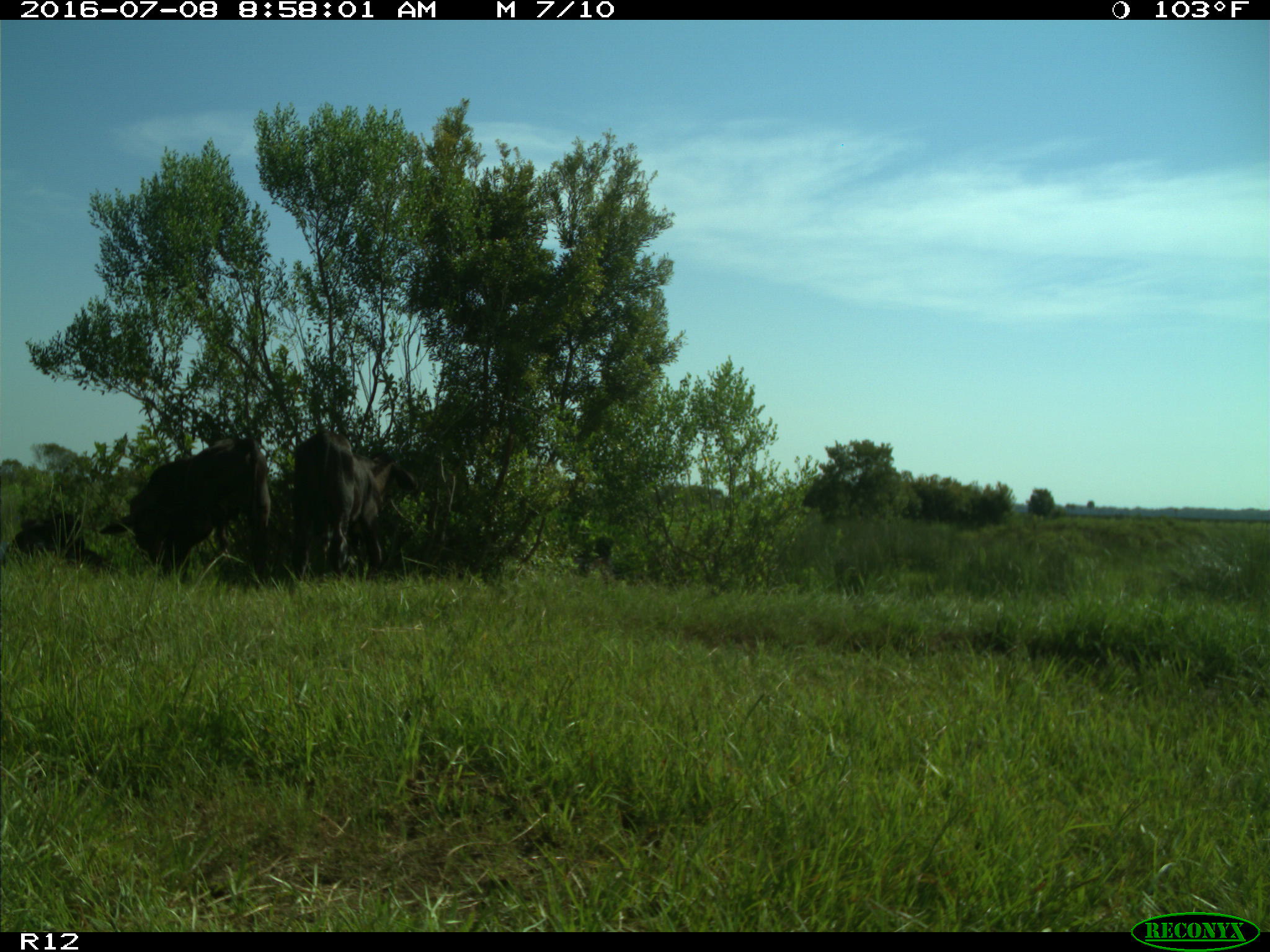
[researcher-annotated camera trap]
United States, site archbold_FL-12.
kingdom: Animalia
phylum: Chordata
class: Mammalia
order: Artiodactyla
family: Bovidae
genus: Bos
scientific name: Bos taurus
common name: domestic cow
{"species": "Bos taurus (domestic cow)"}